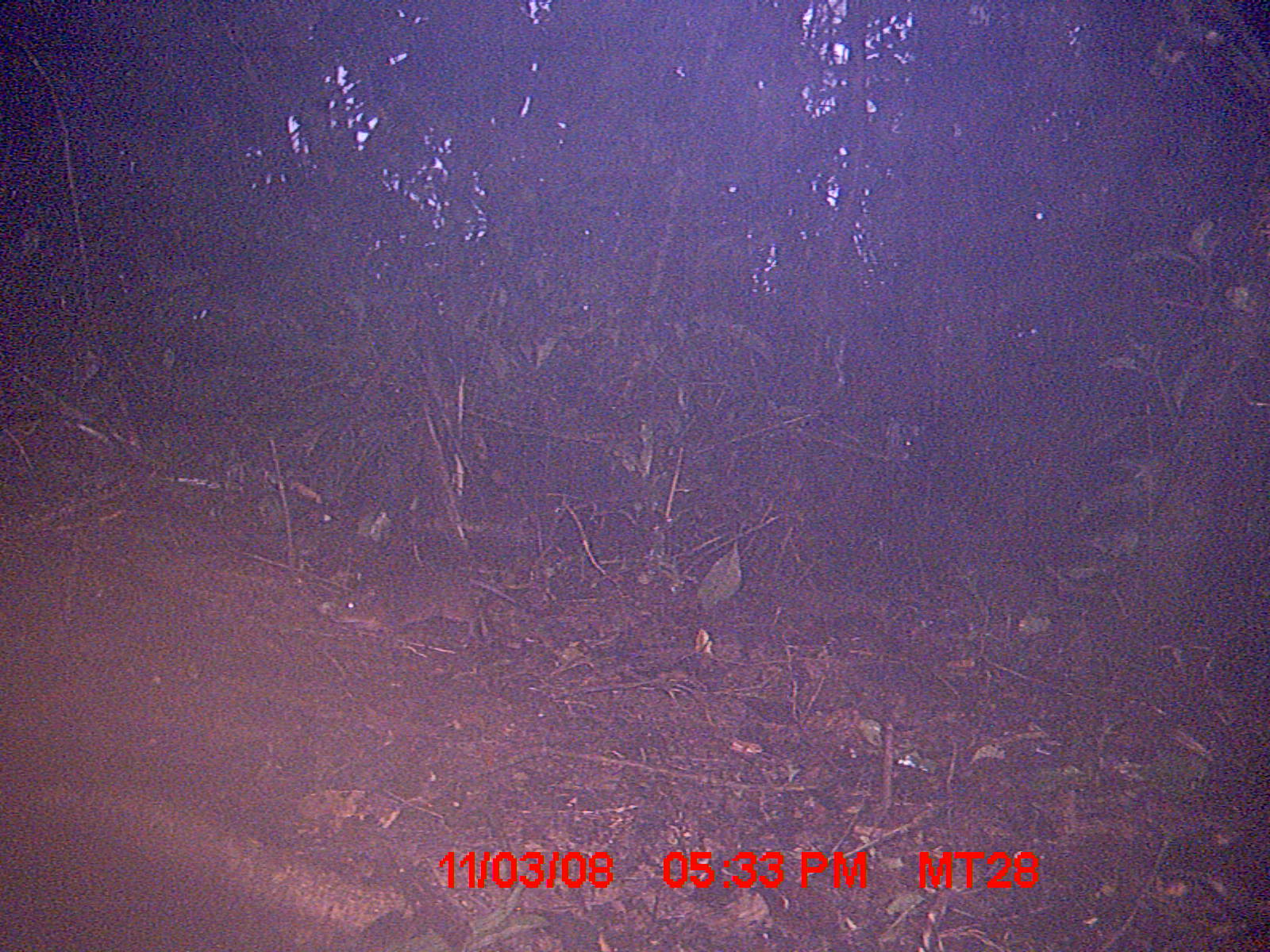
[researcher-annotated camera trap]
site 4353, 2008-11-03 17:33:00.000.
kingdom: Animalia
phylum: Chordata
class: Aves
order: Cuculiformes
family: Cuculidae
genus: Coua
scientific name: Coua serriana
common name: red-breasted coua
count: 3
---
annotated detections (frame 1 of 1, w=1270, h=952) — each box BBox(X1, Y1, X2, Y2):
coua serriana: BBox(326, 577, 529, 646)